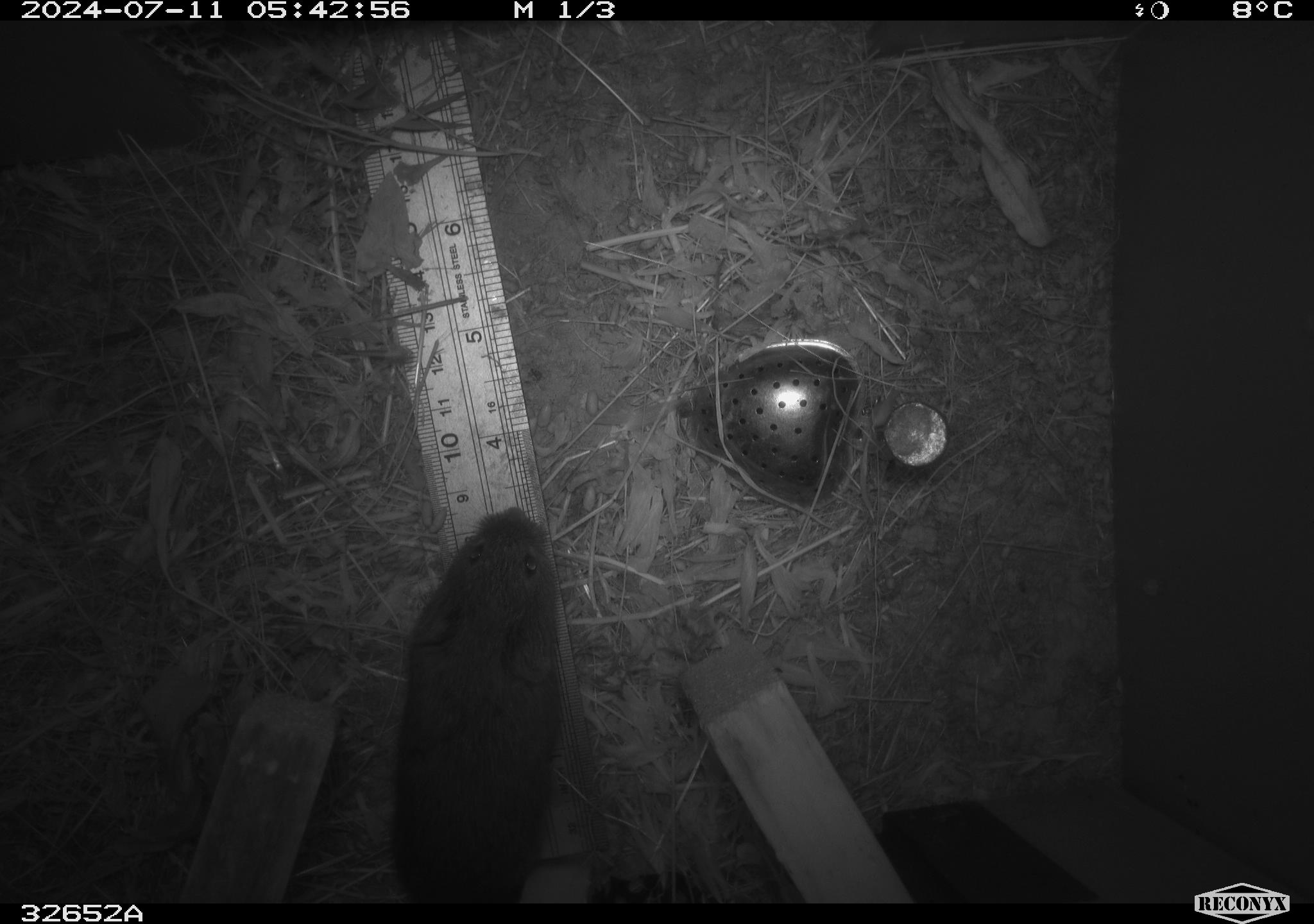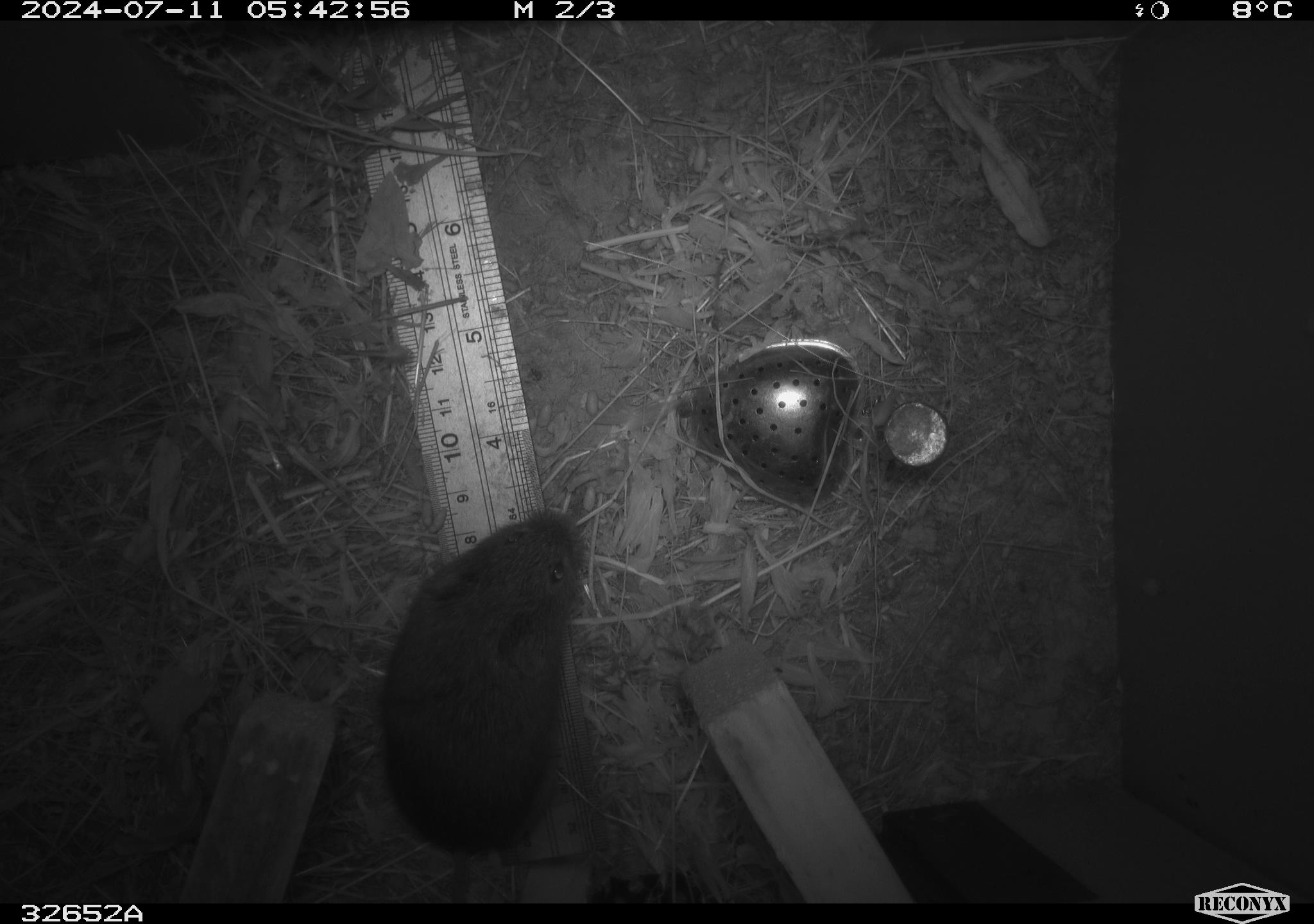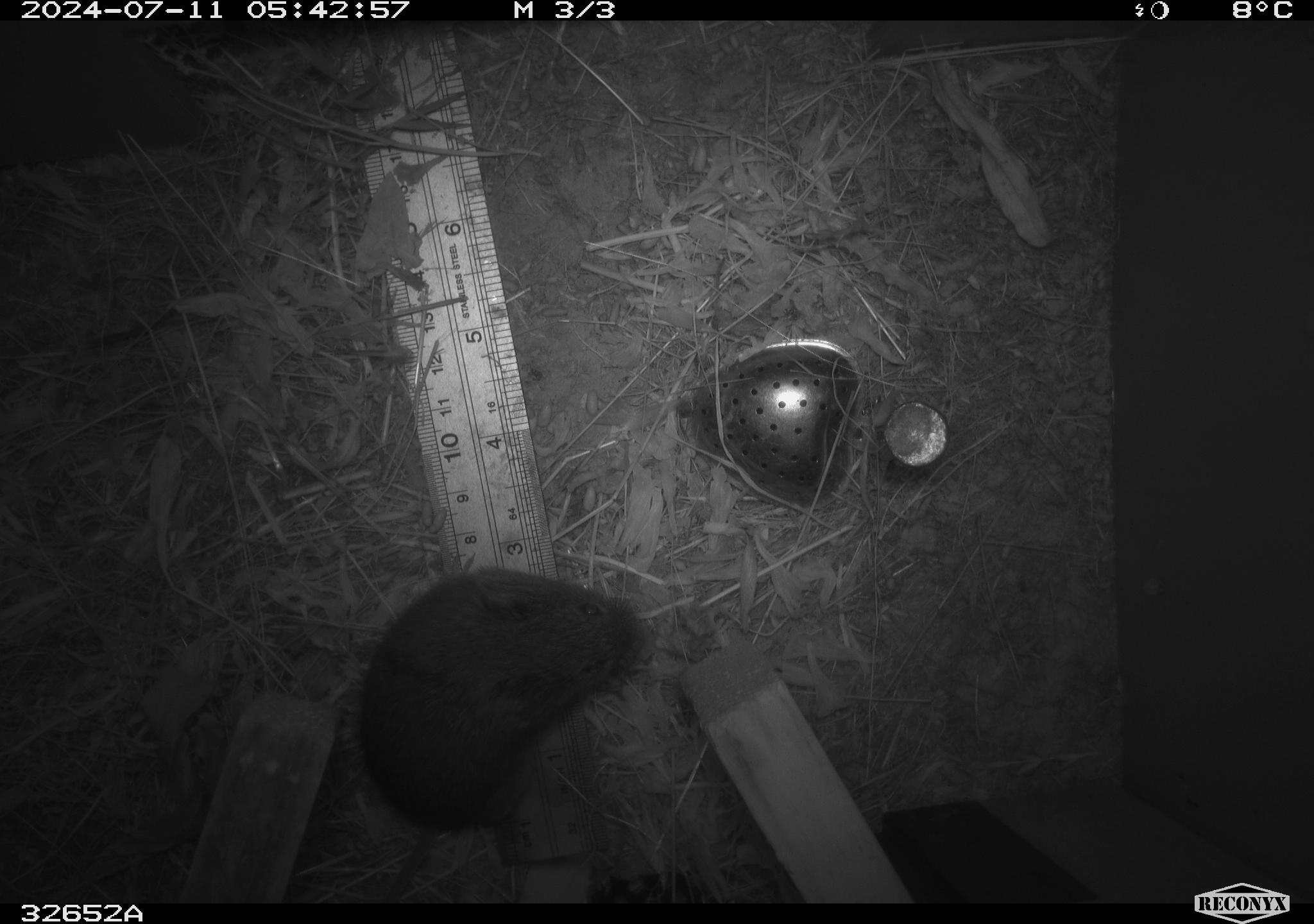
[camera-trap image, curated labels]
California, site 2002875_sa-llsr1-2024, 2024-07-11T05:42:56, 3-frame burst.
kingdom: Animalia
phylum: Chordata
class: Mammalia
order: Rodentia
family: Cricetidae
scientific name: Arvicolinae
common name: voles, lemmings, and muskrats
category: arvicolinae subfamily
Arvicolinae subfamily (voles, lemmings, and muskrats) (Arvicolinae).